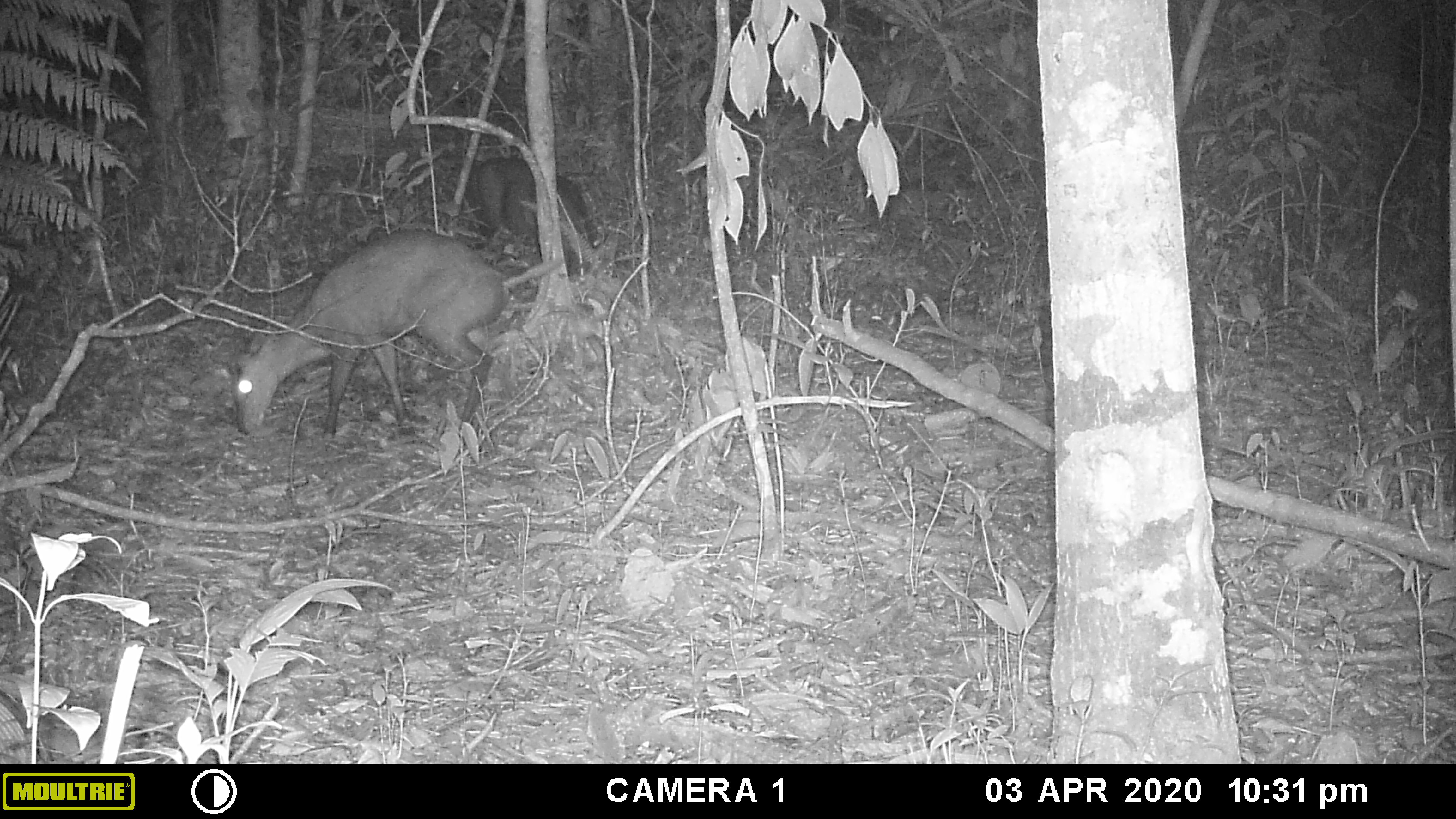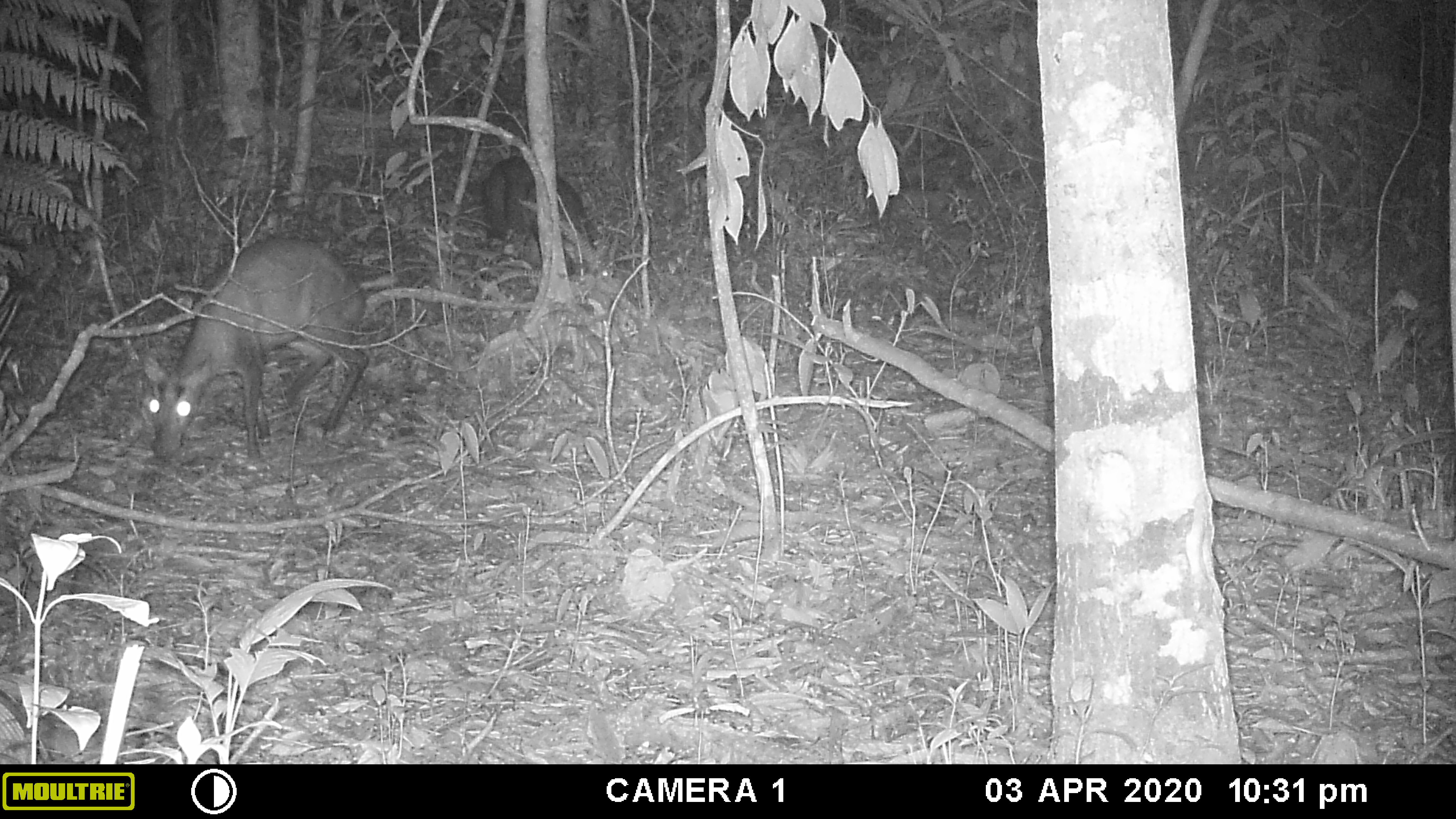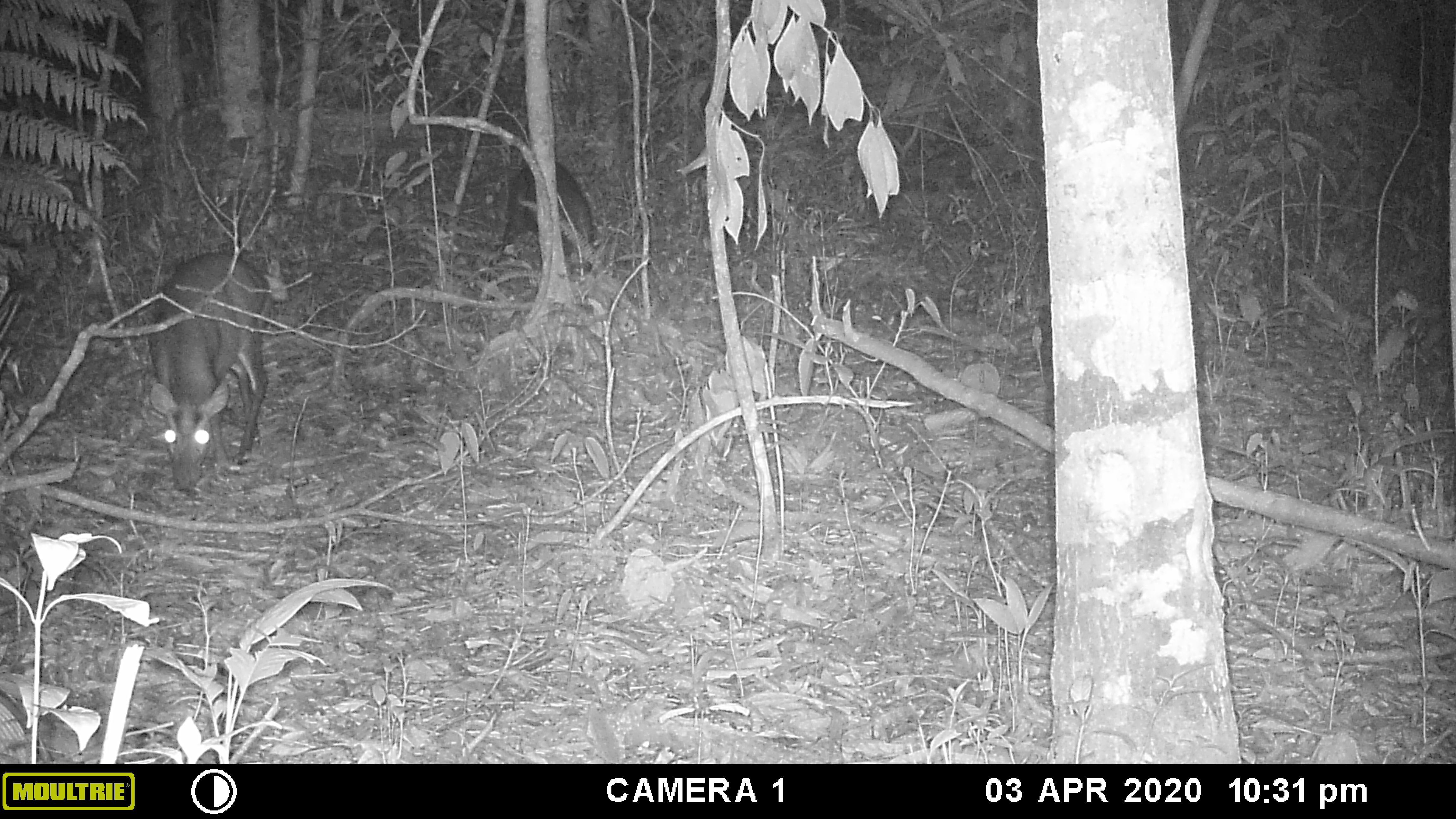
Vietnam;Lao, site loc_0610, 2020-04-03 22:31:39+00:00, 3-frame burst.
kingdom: Animalia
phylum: Chordata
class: Mammalia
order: Artiodactyla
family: Cervidae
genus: Muntiacus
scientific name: Muntiacus rooseveltorum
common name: roosevelt's muntjac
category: roosevelts muntjac group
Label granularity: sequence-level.